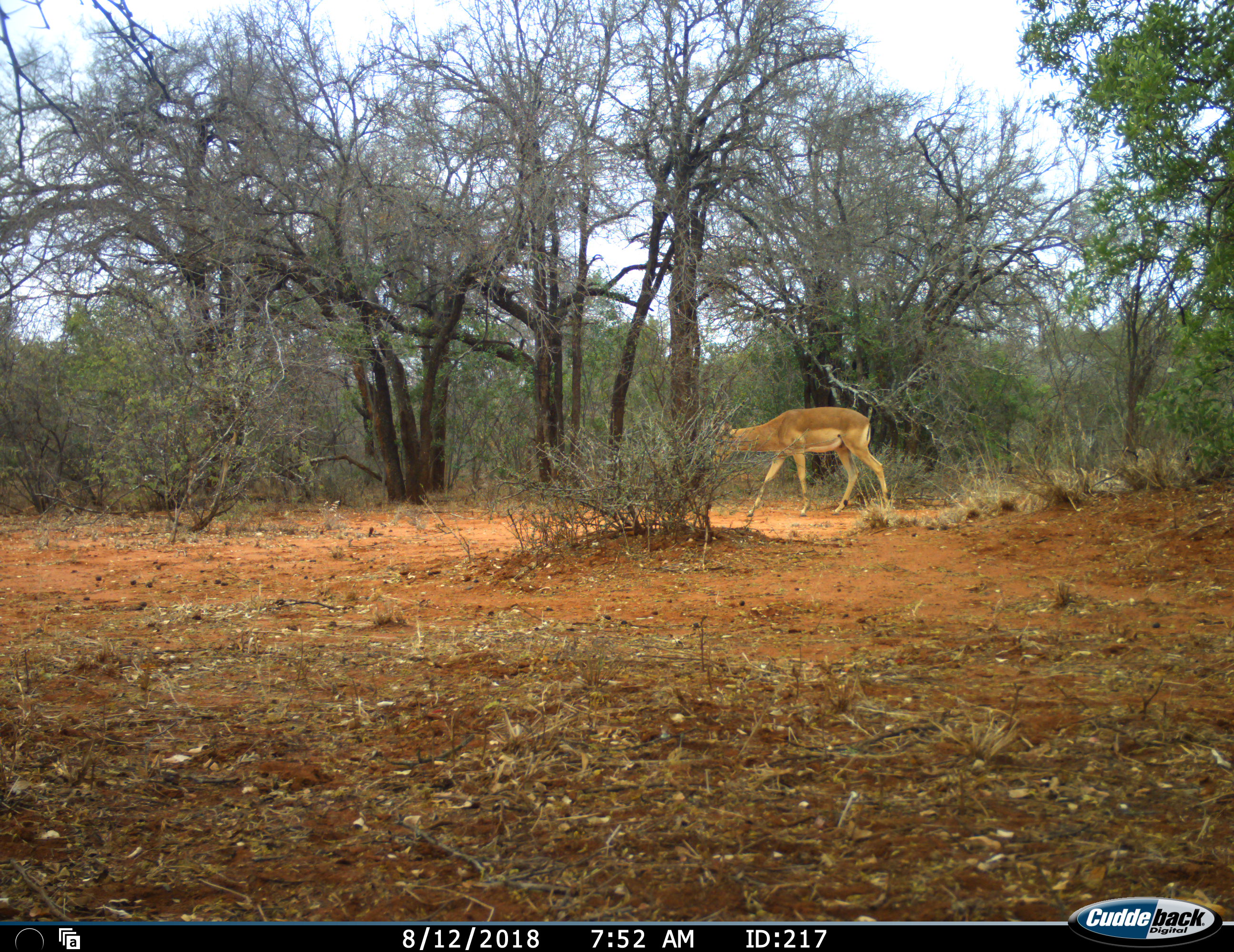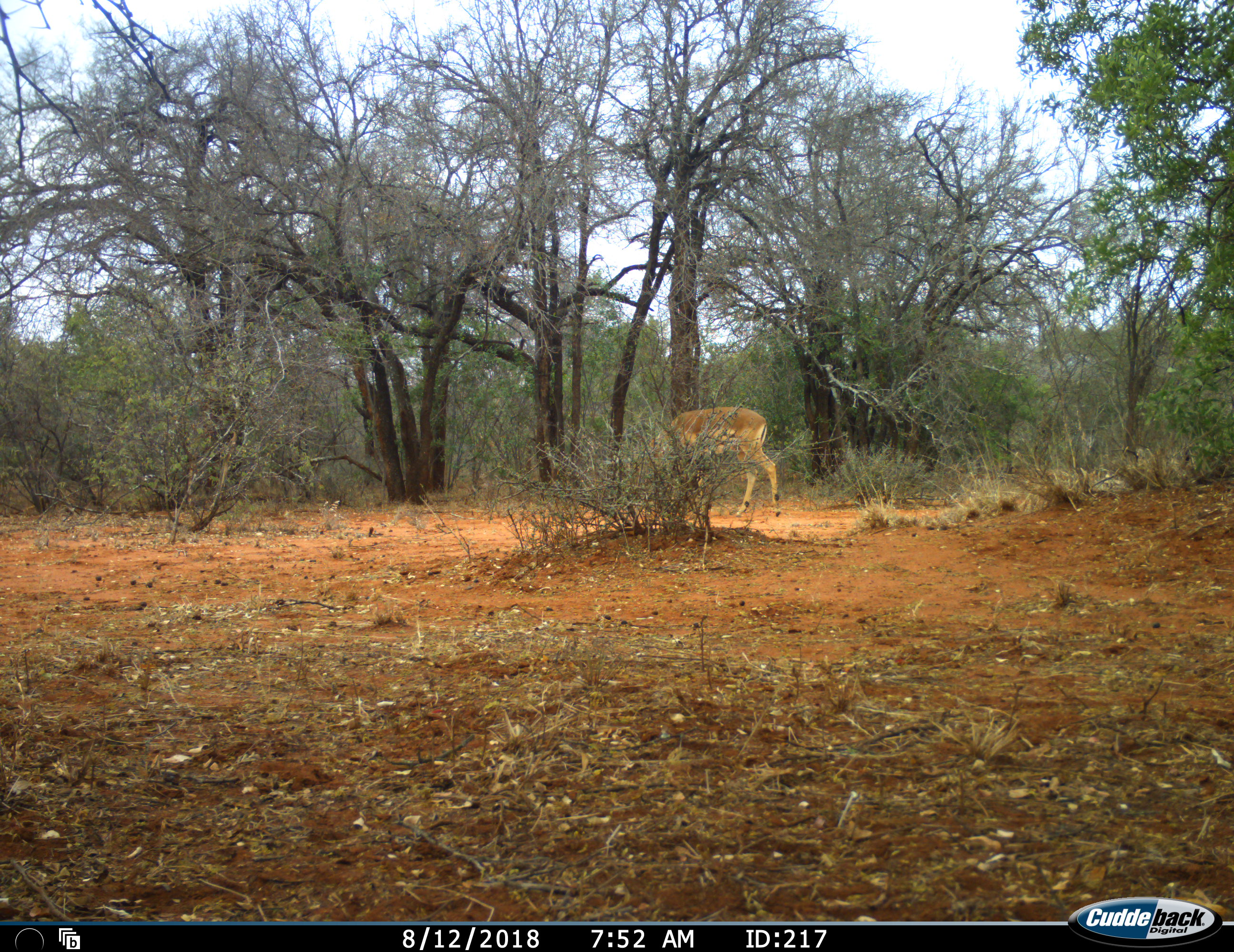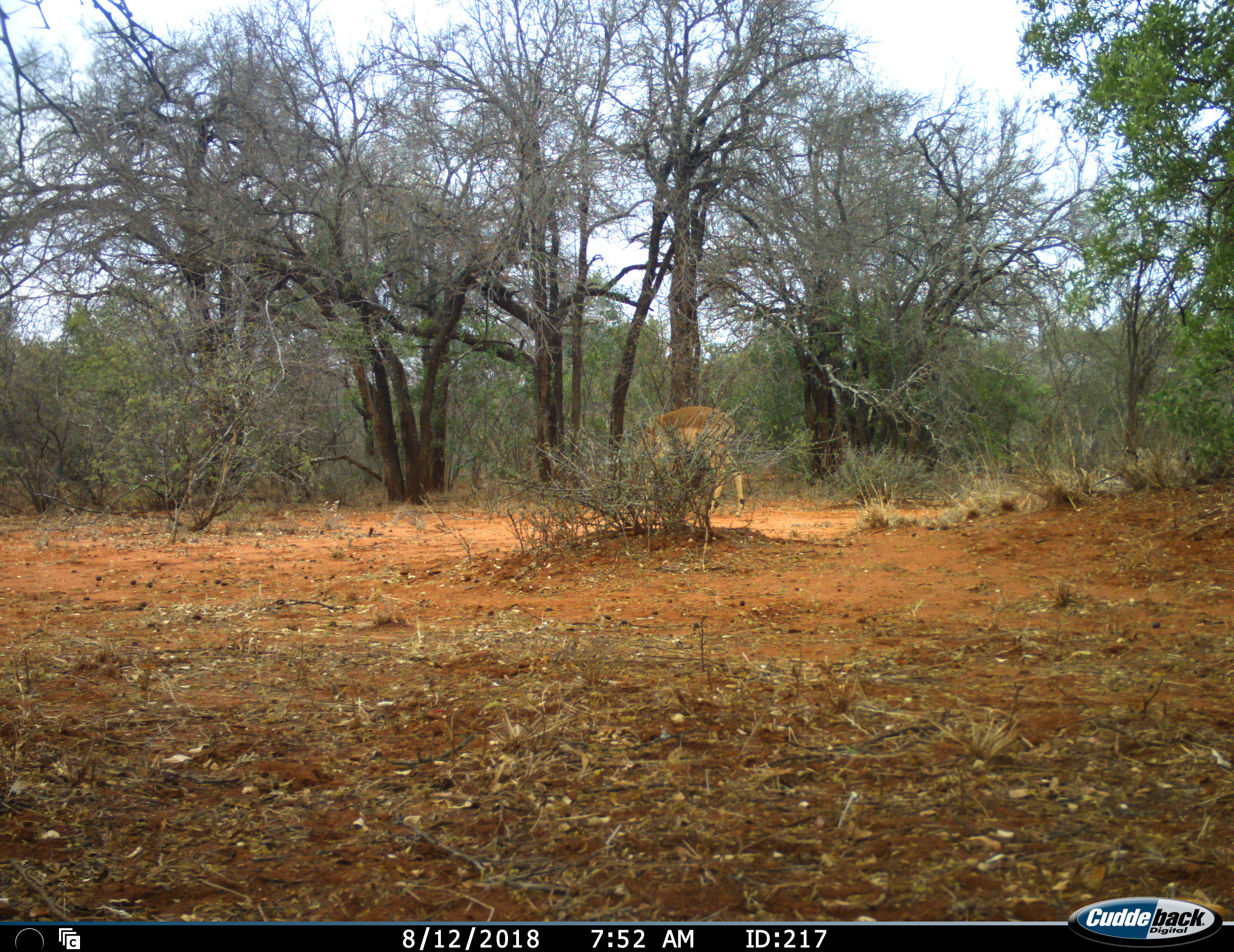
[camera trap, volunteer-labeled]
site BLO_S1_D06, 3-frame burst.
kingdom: Animalia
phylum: Chordata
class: Mammalia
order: Artiodactyla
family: Bovidae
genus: Aepyceros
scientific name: Aepyceros melampus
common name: impala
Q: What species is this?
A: Impala (Aepyceros melampus).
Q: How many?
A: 1.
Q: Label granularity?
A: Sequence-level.